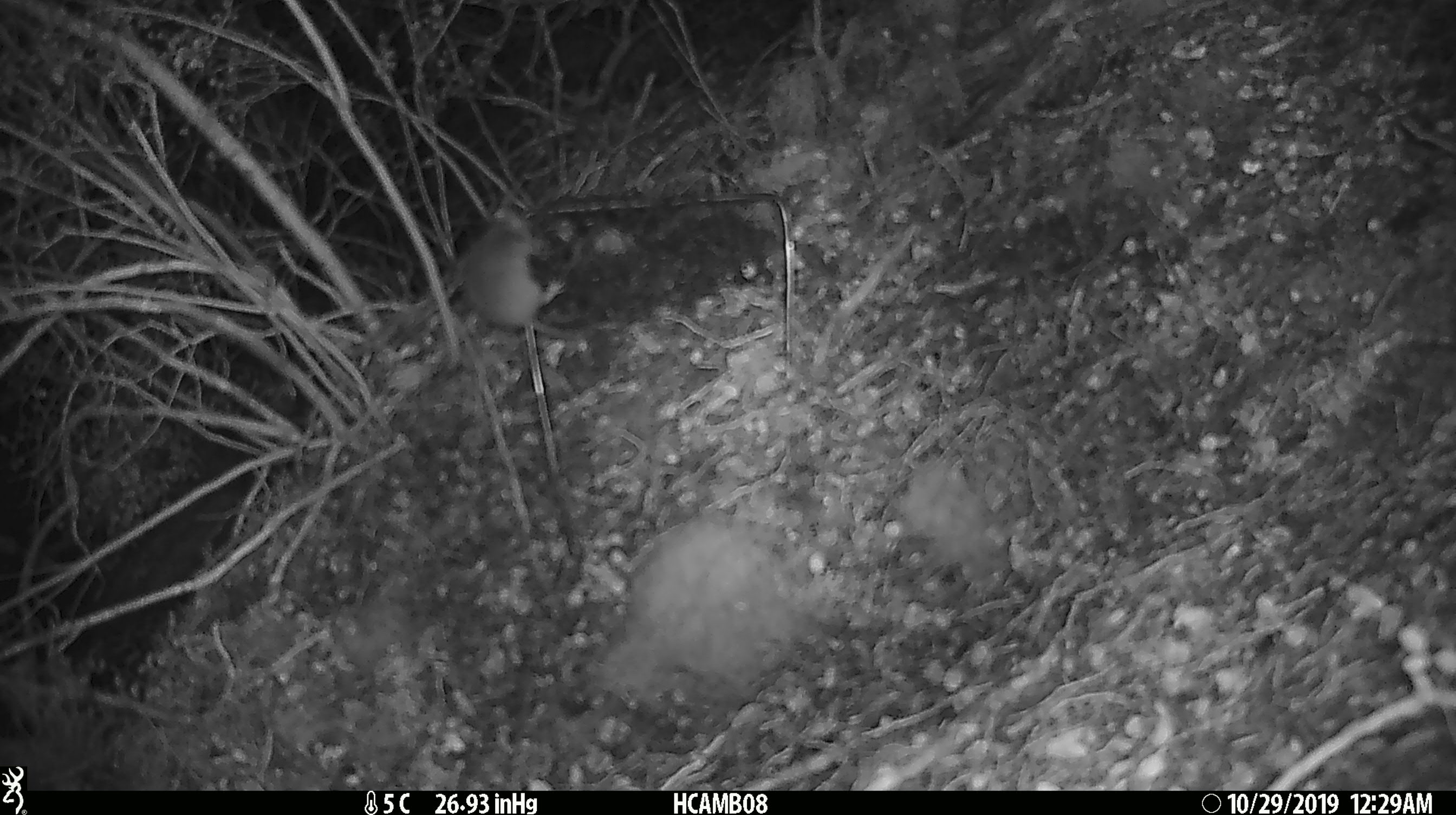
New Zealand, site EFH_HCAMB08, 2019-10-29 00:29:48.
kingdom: Animalia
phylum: Chordata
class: Mammalia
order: Rodentia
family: Muridae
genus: Mus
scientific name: Mus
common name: mouse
Mouse (Mus).